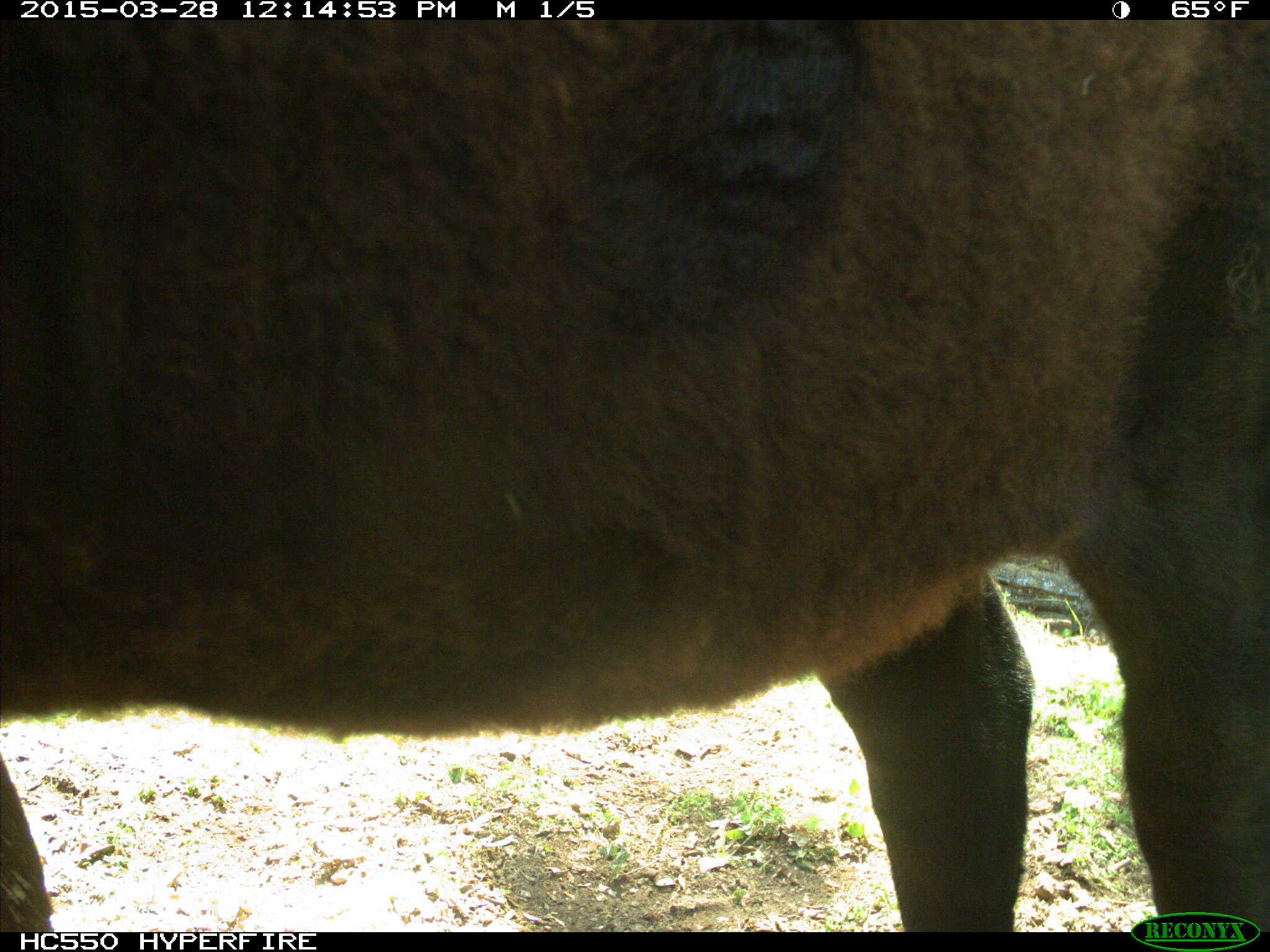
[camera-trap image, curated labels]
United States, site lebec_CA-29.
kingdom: Animalia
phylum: Chordata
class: Mammalia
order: Artiodactyla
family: Bovidae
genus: Bos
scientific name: Bos taurus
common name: domestic cow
Bos taurus (domestic cow).